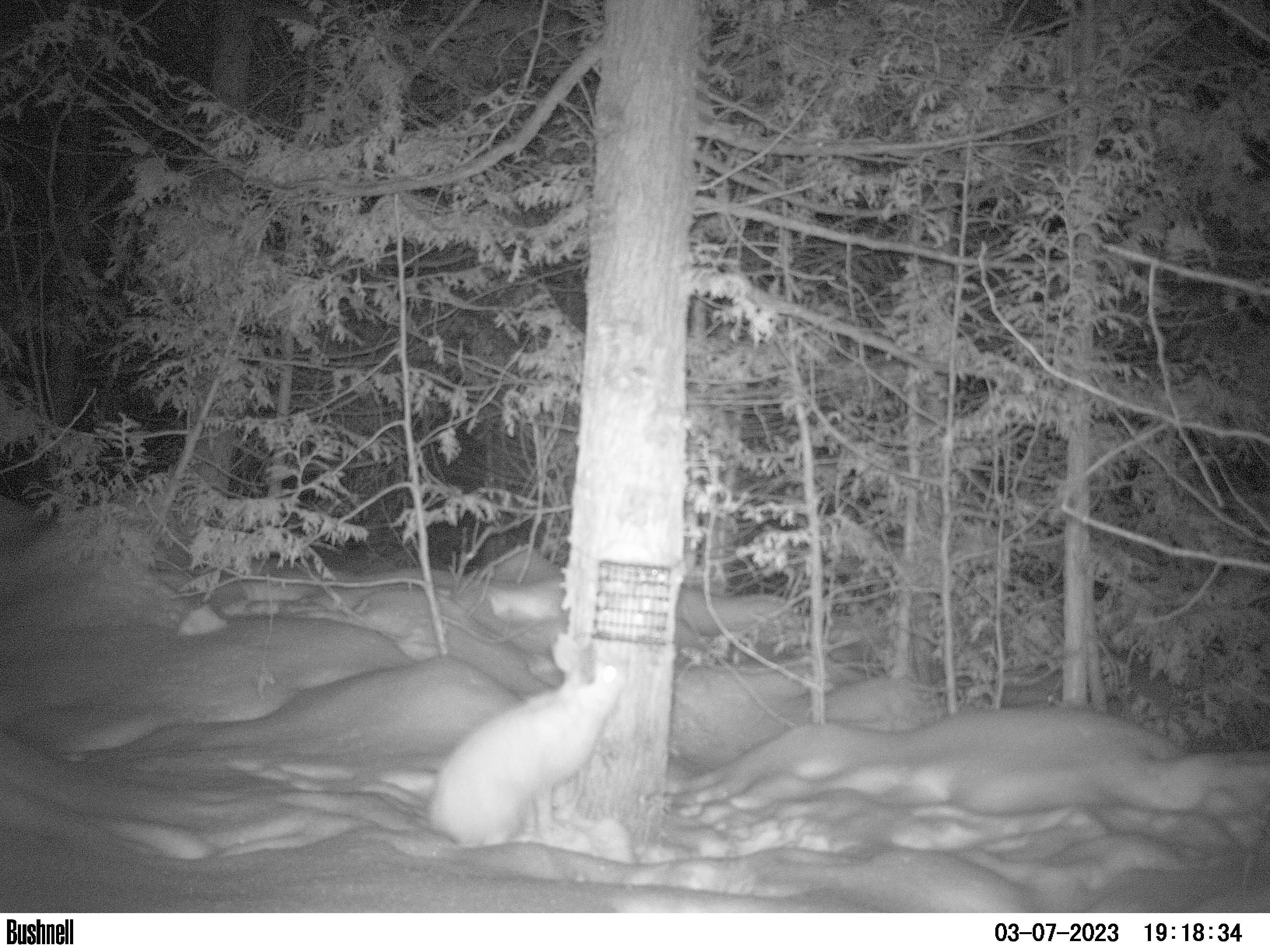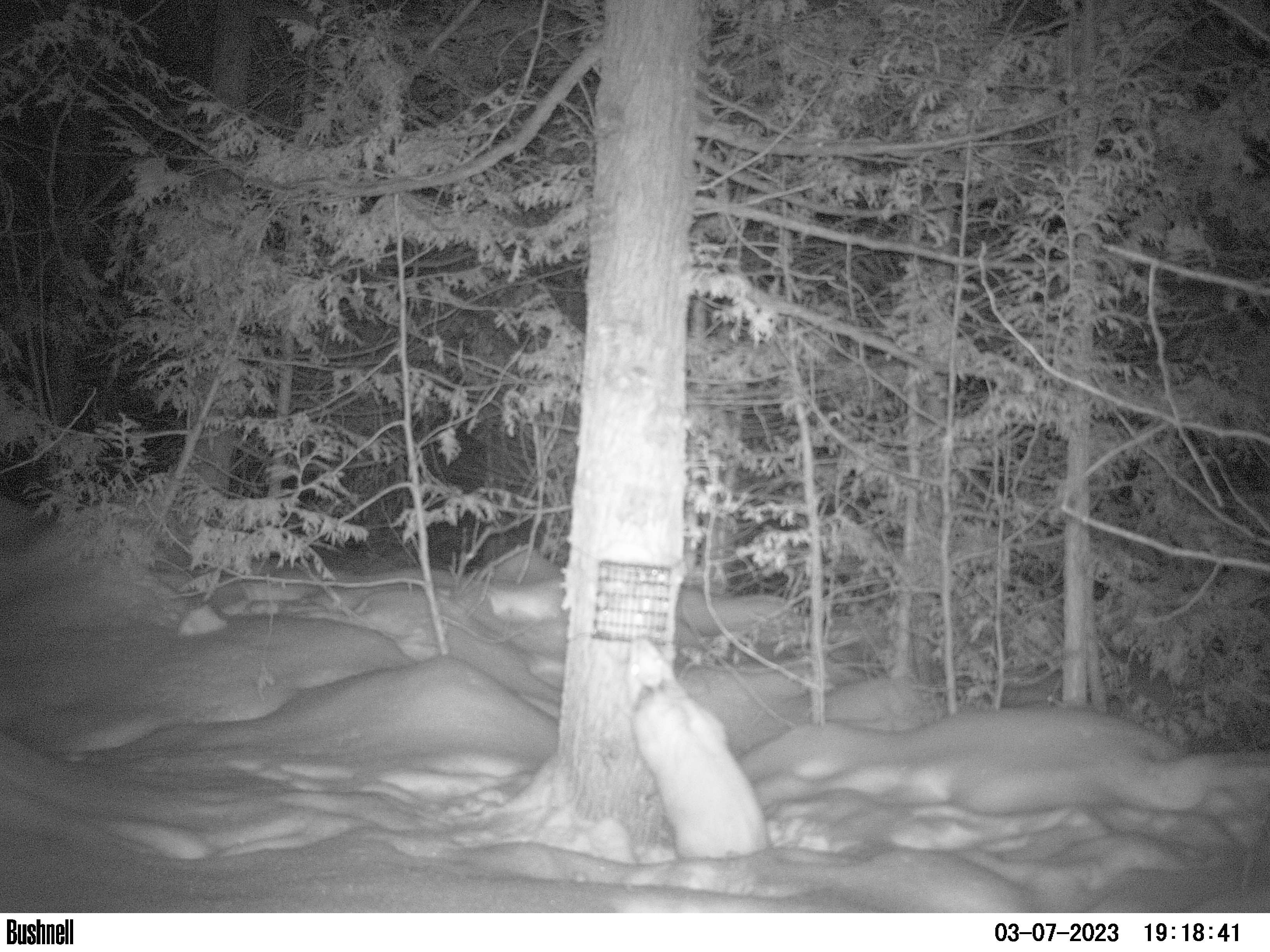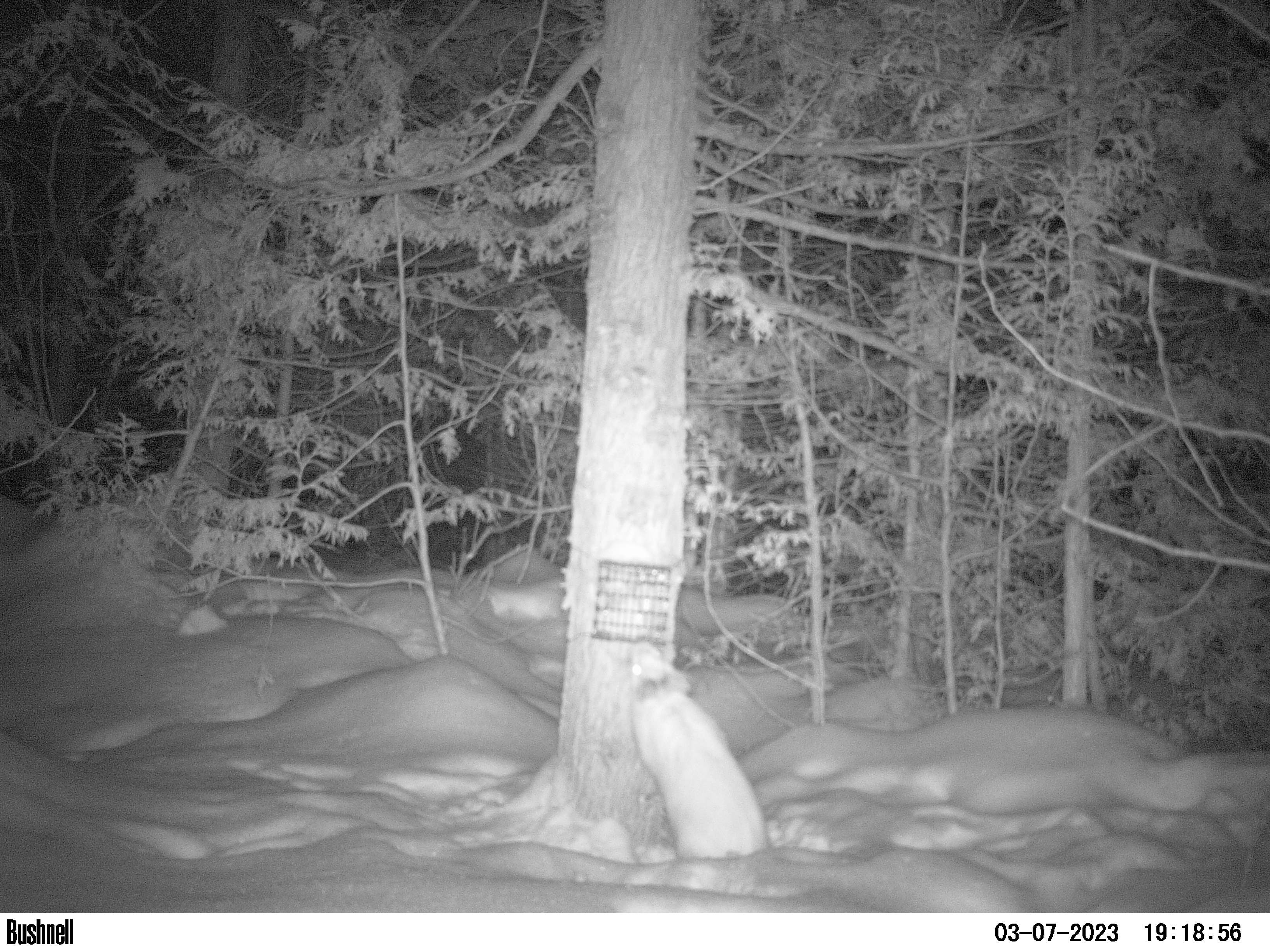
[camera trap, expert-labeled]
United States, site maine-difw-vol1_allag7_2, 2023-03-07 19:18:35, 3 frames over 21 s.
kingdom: Animalia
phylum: Chordata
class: Mammalia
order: Lagomorpha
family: Leporidae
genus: Lepus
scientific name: Lepus americanus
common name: snowshoe hare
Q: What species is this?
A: Snowshoe hare (Lepus americanus).